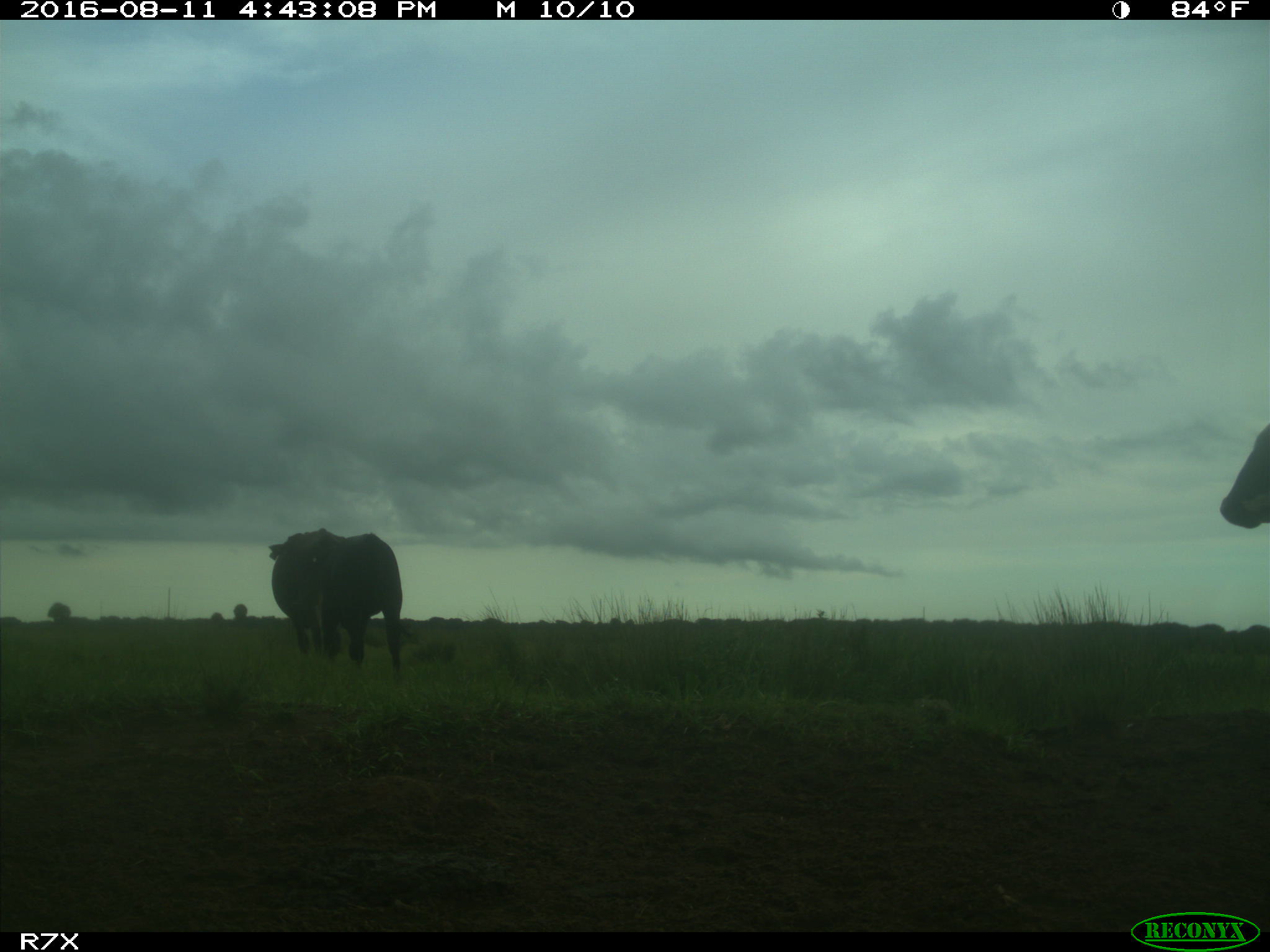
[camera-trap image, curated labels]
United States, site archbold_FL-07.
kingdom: Animalia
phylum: Chordata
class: Mammalia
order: Artiodactyla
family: Bovidae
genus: Bos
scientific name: Bos taurus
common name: domestic cow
Bos taurus (domestic cow).